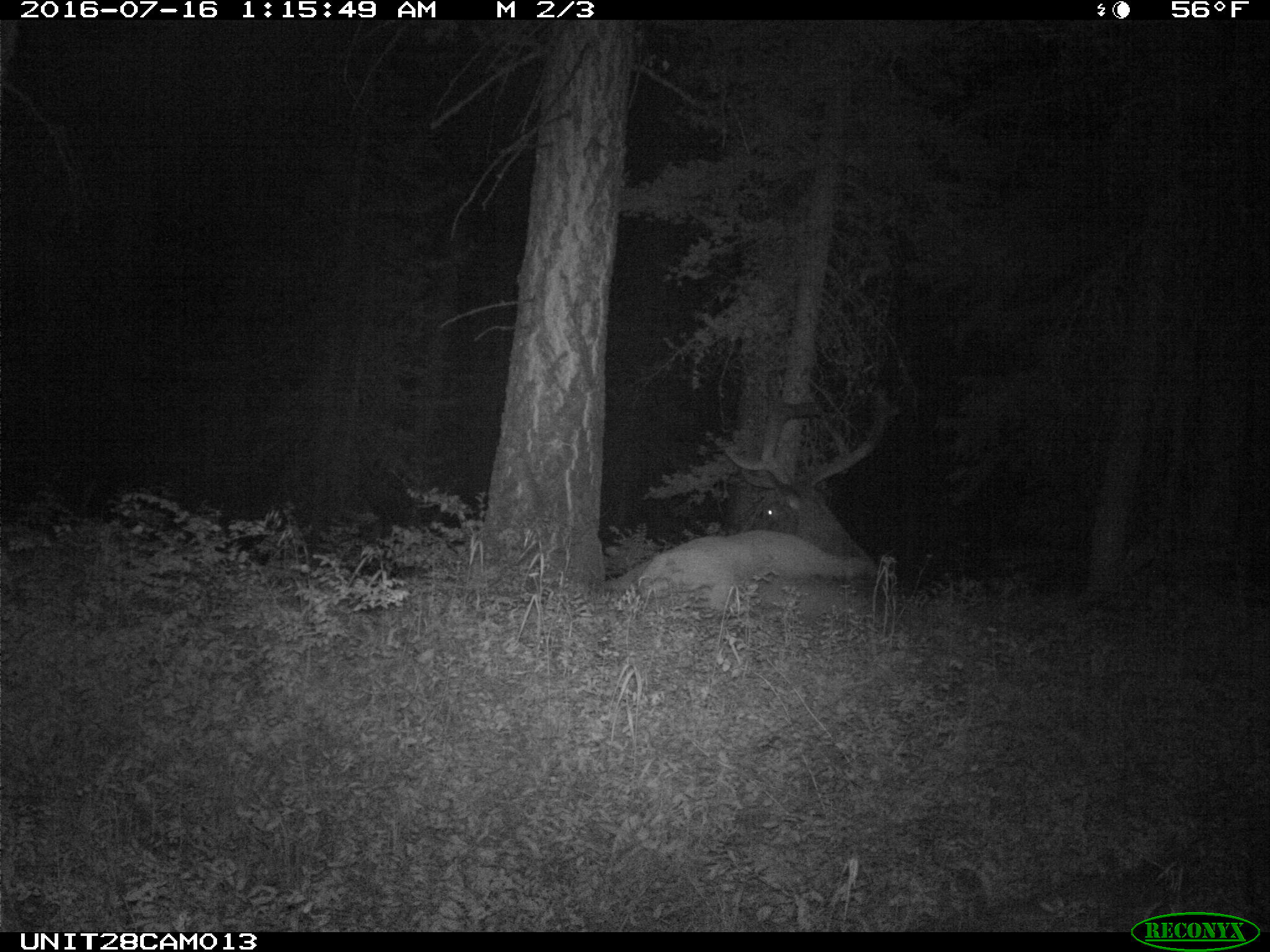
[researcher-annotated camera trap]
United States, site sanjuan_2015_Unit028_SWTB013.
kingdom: Animalia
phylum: Chordata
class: Mammalia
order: Artiodactyla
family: Cervidae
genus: Cervus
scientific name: Cervus elaphus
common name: red deer